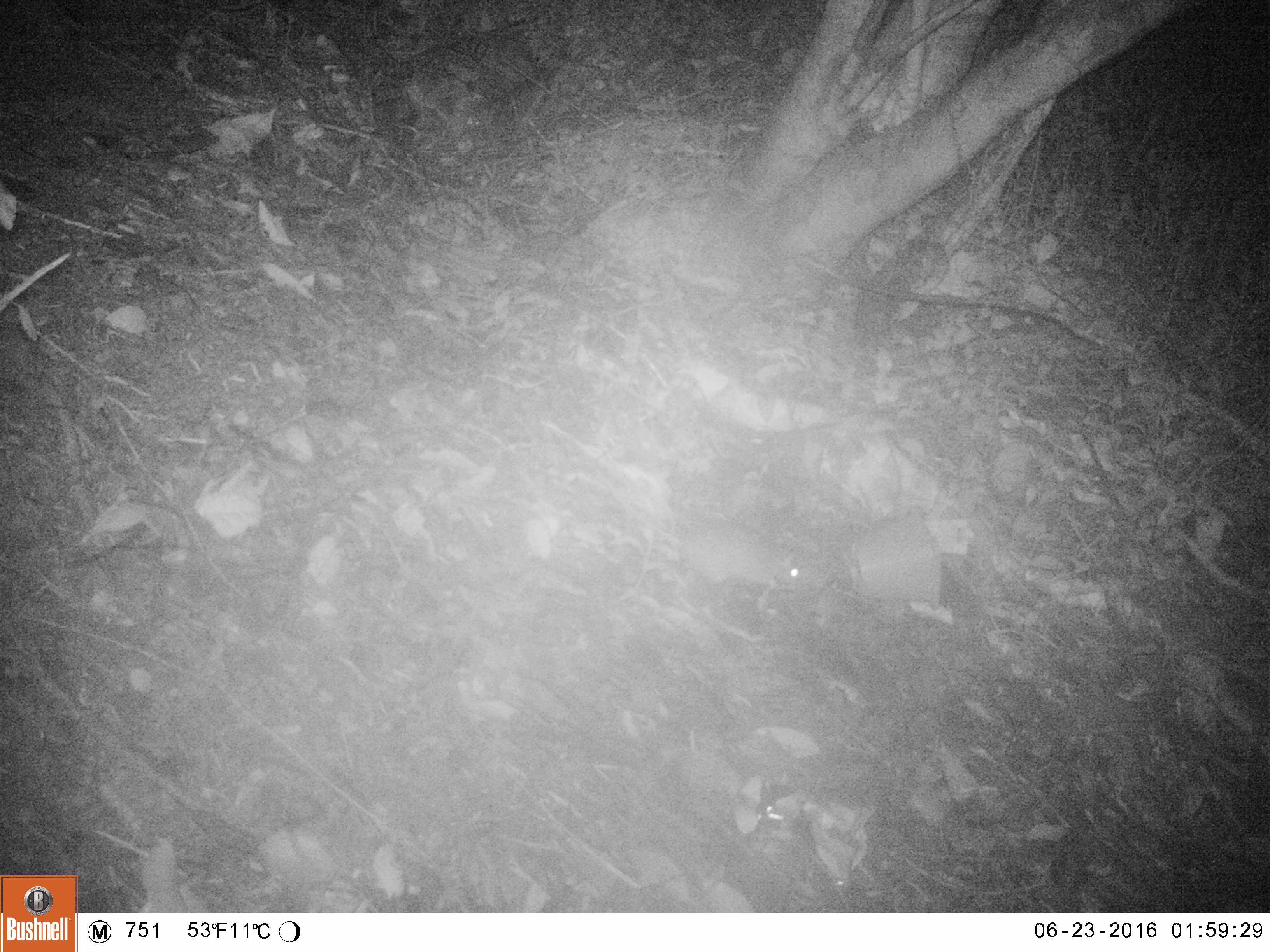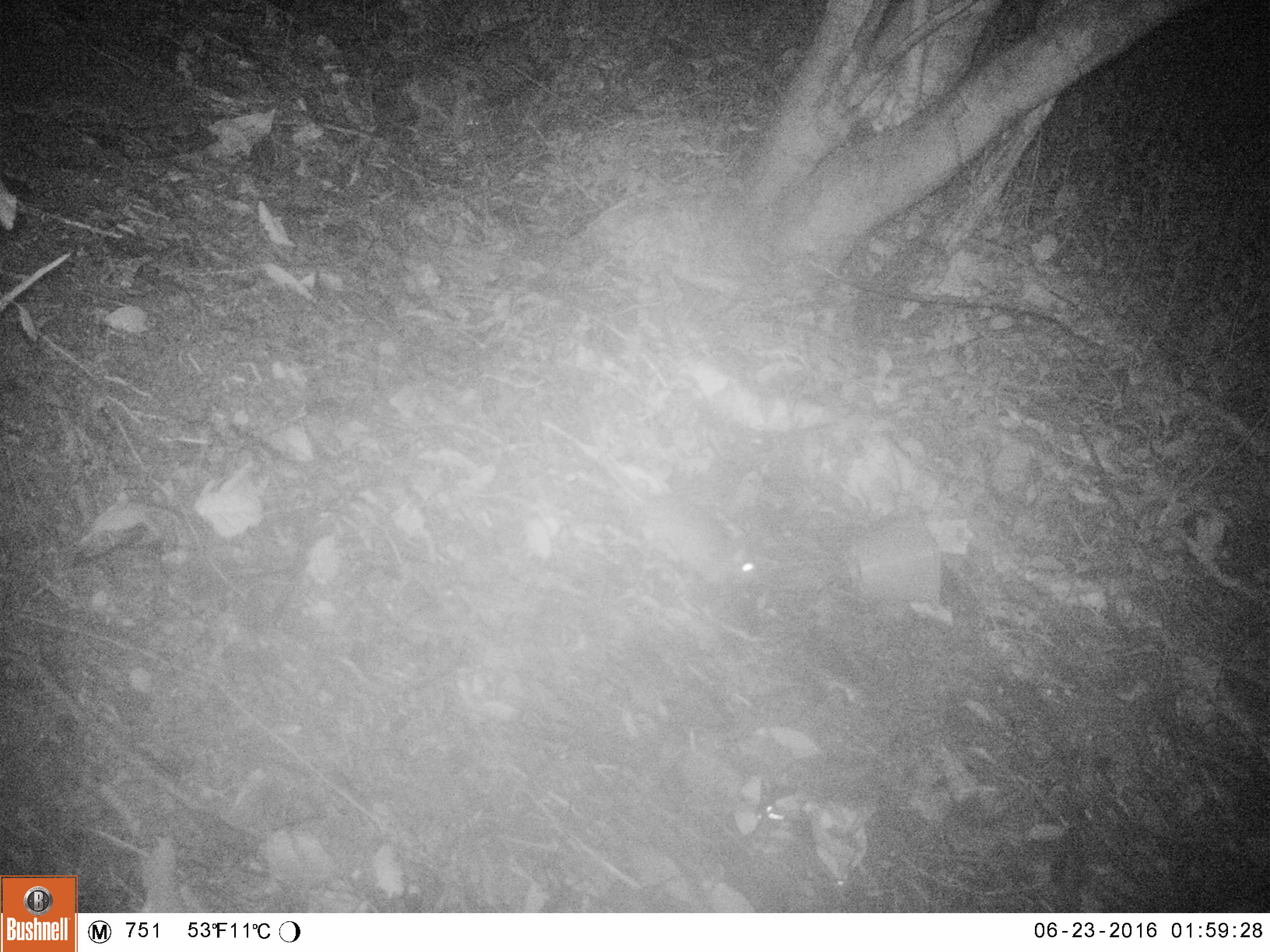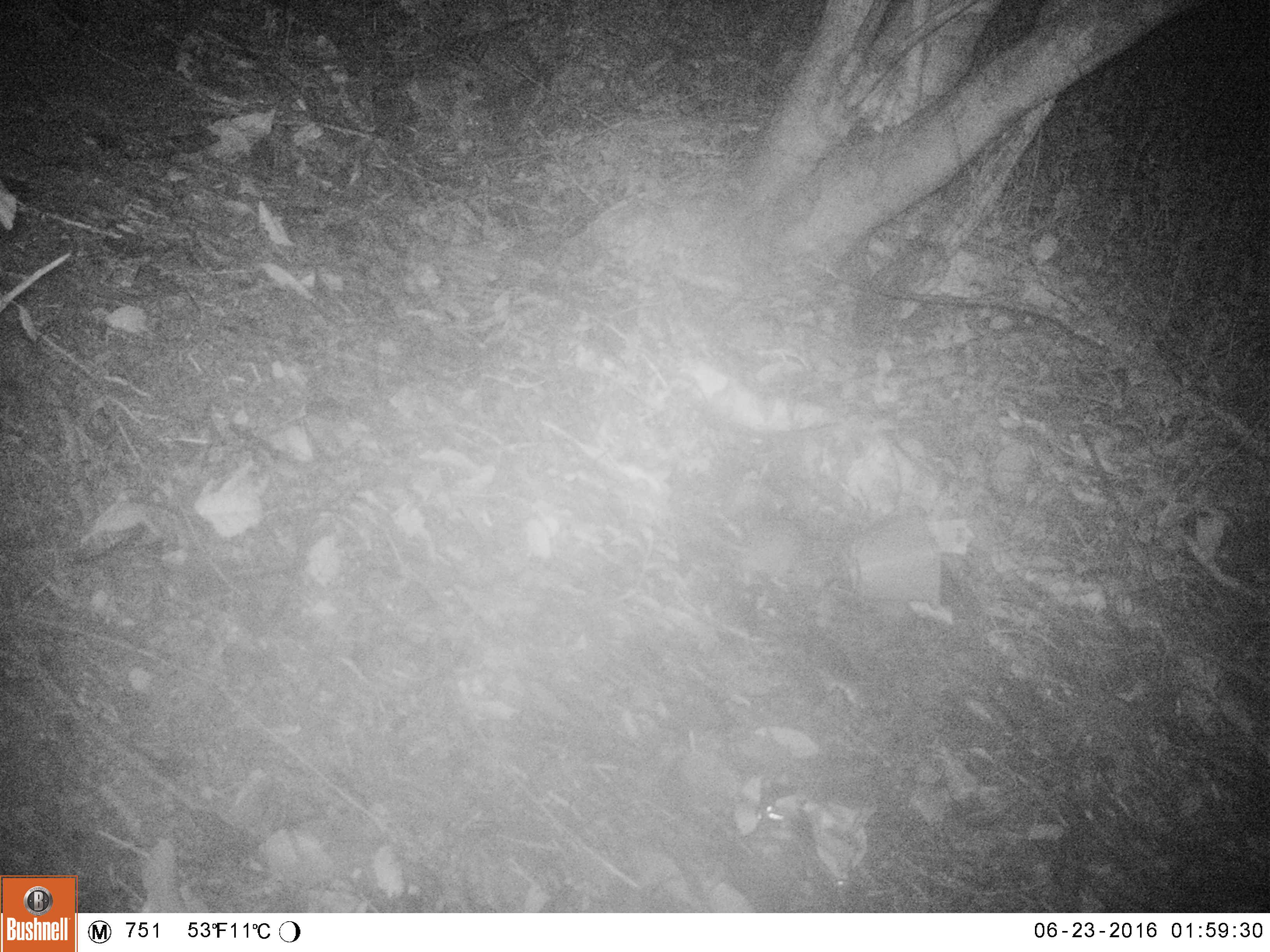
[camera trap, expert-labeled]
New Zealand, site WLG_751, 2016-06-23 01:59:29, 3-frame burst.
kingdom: Animalia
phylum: Chordata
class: Mammalia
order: Rodentia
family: Muridae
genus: Rattus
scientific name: Rattus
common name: rat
Rat (Rattus).